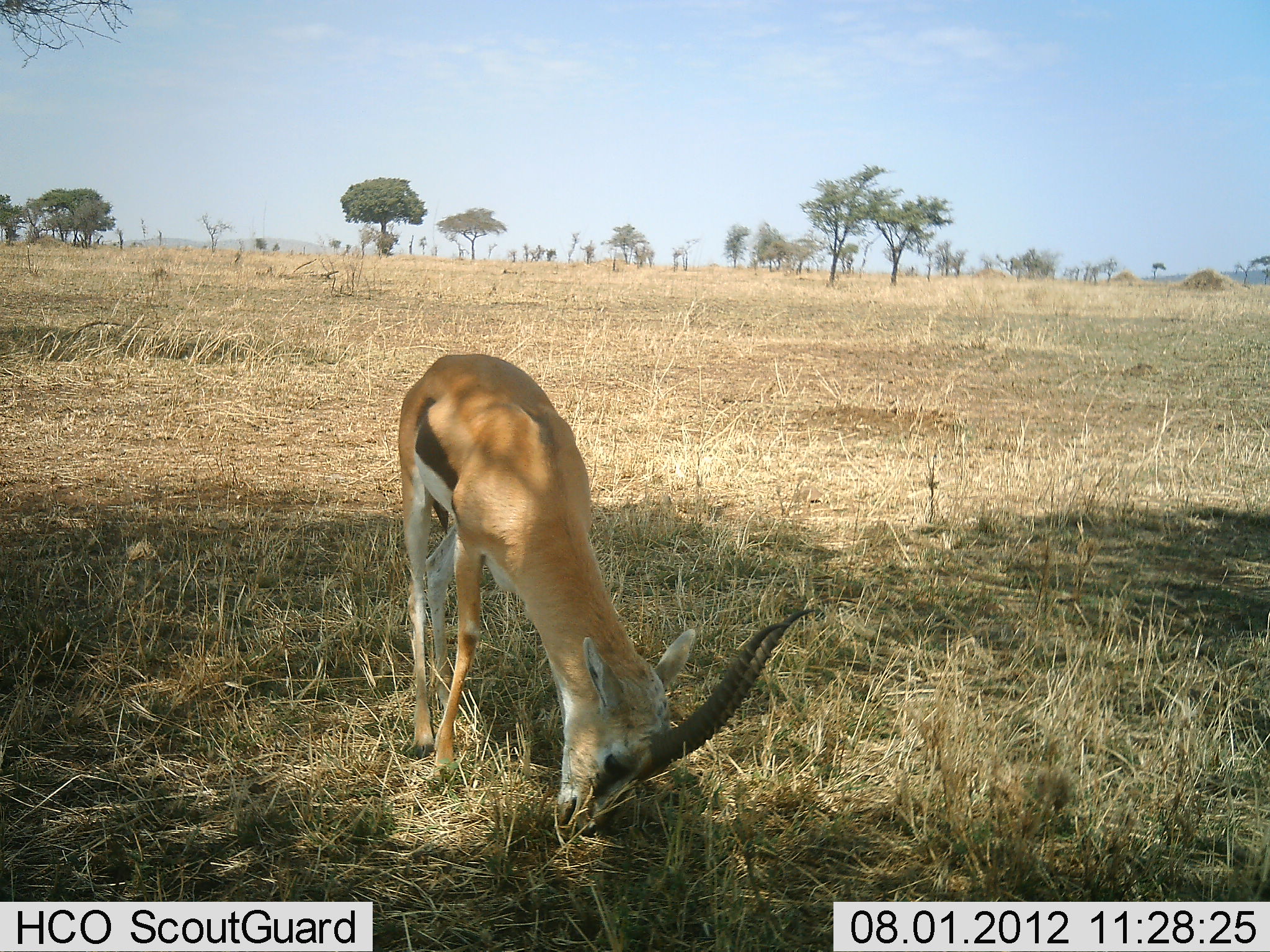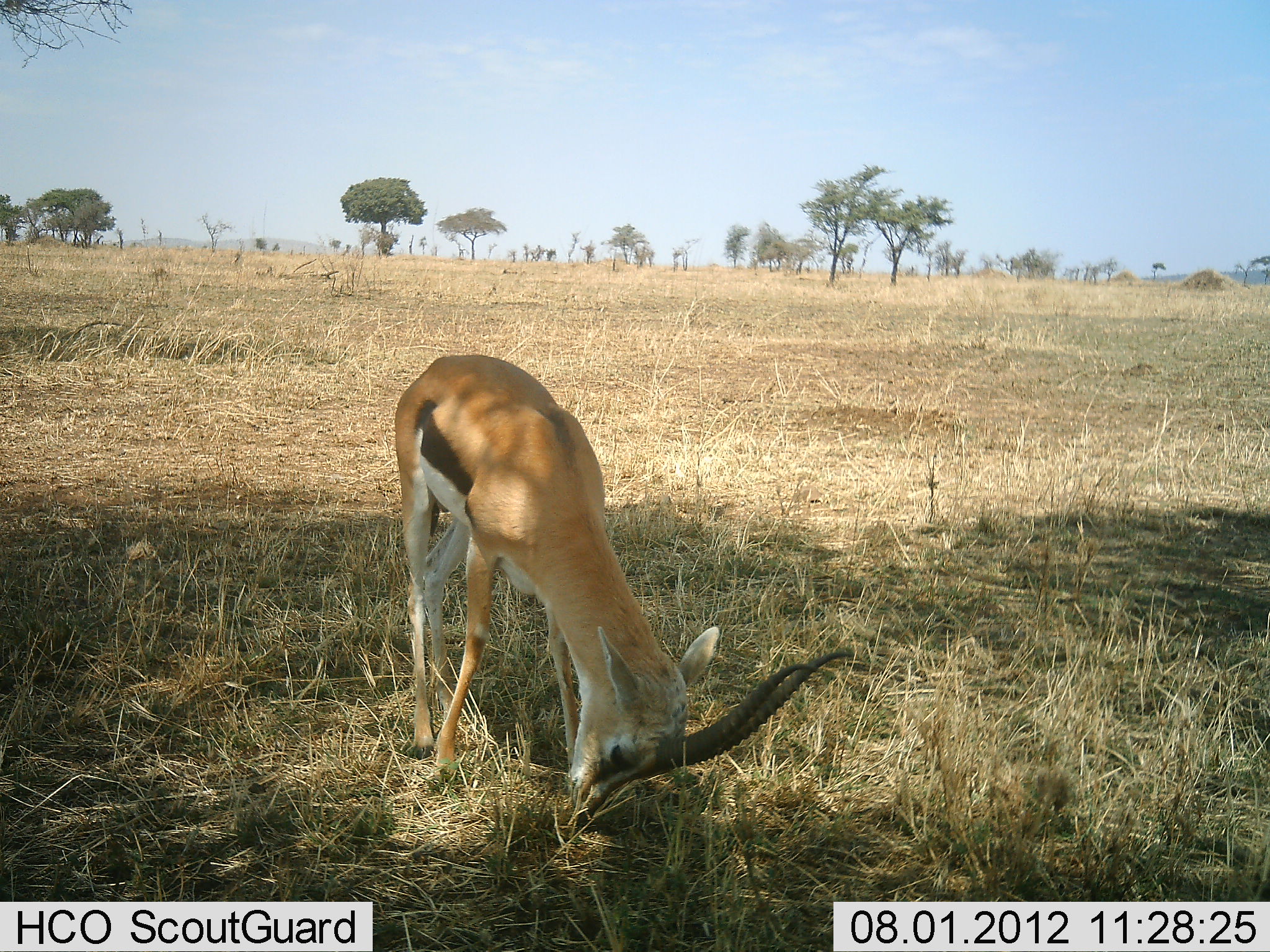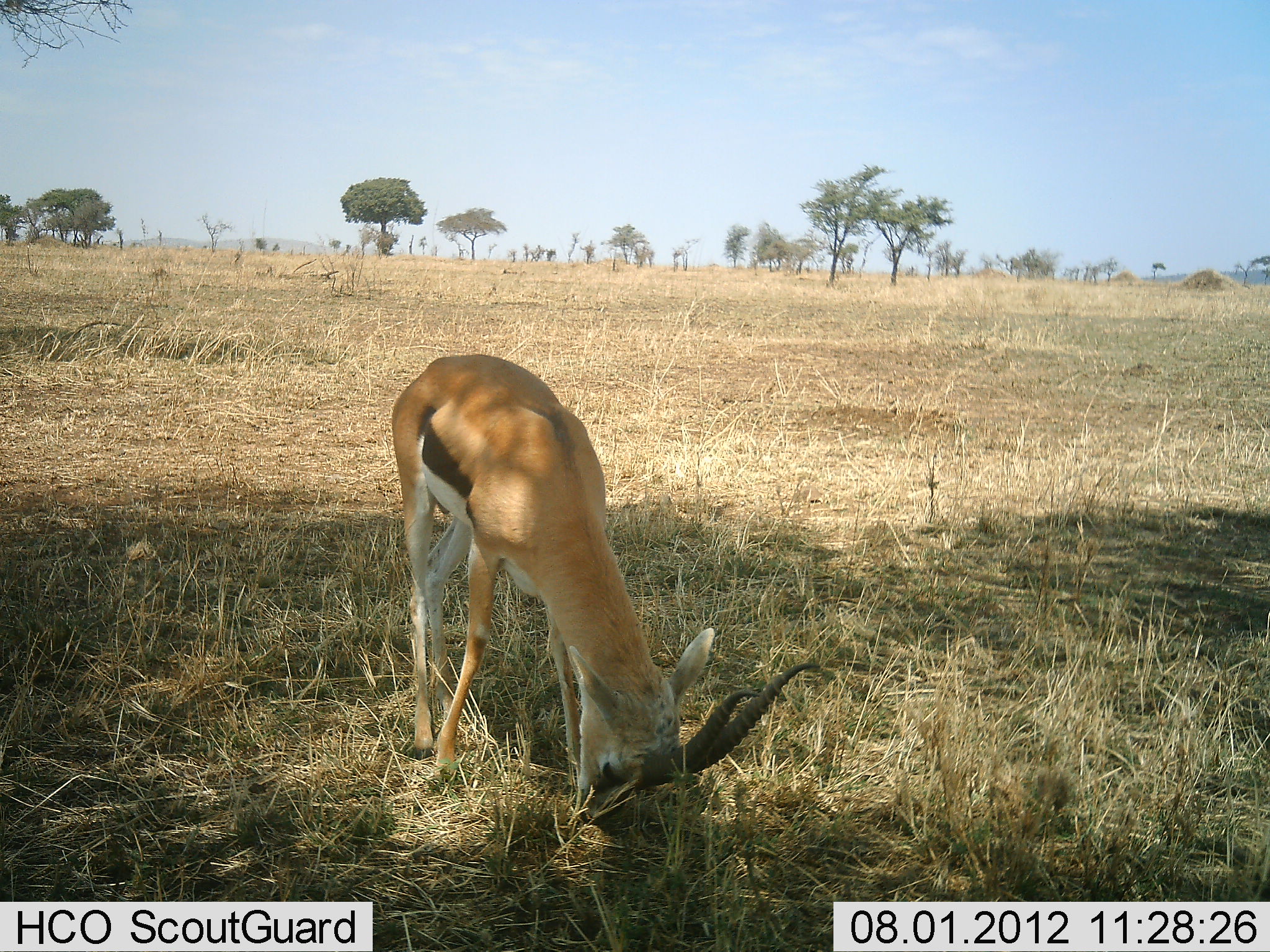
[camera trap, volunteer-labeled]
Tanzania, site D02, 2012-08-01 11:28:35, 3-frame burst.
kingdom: Animalia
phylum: Chordata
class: Mammalia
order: Artiodactyla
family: Bovidae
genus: Eudorcas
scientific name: Eudorcas thomsonii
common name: thomson's gazelle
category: gazellethomsons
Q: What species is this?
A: Gazellethomsons (thomson's gazelle) (Eudorcas thomsonii).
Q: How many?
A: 1.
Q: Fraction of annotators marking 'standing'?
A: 30%.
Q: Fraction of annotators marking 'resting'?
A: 0%.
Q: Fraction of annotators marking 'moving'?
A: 0%.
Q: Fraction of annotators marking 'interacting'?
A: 0%.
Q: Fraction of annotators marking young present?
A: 0%.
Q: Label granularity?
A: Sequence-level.